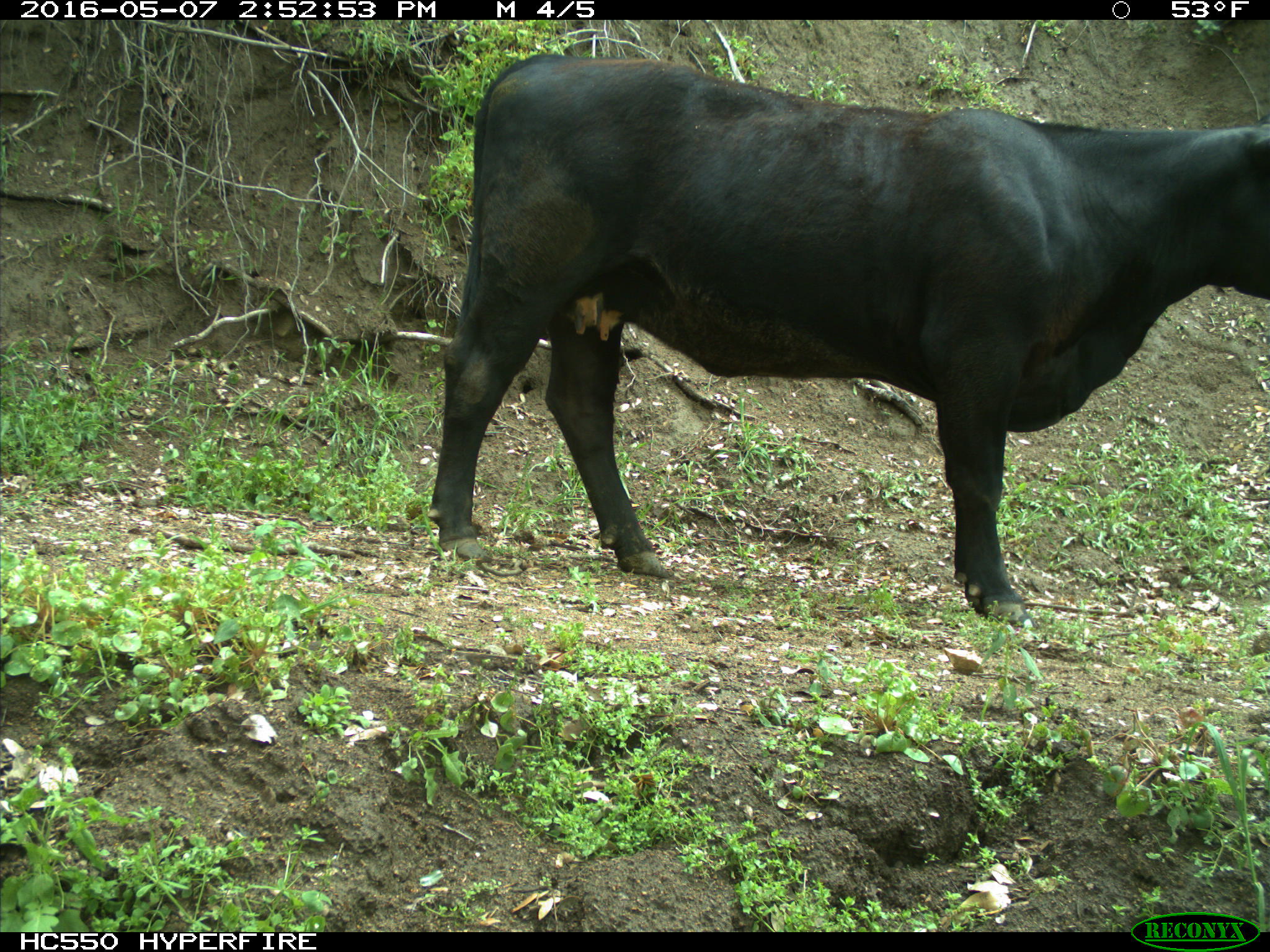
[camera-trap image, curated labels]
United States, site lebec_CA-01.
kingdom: Animalia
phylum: Chordata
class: Mammalia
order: Artiodactyla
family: Bovidae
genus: Bos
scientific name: Bos taurus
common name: domestic cow